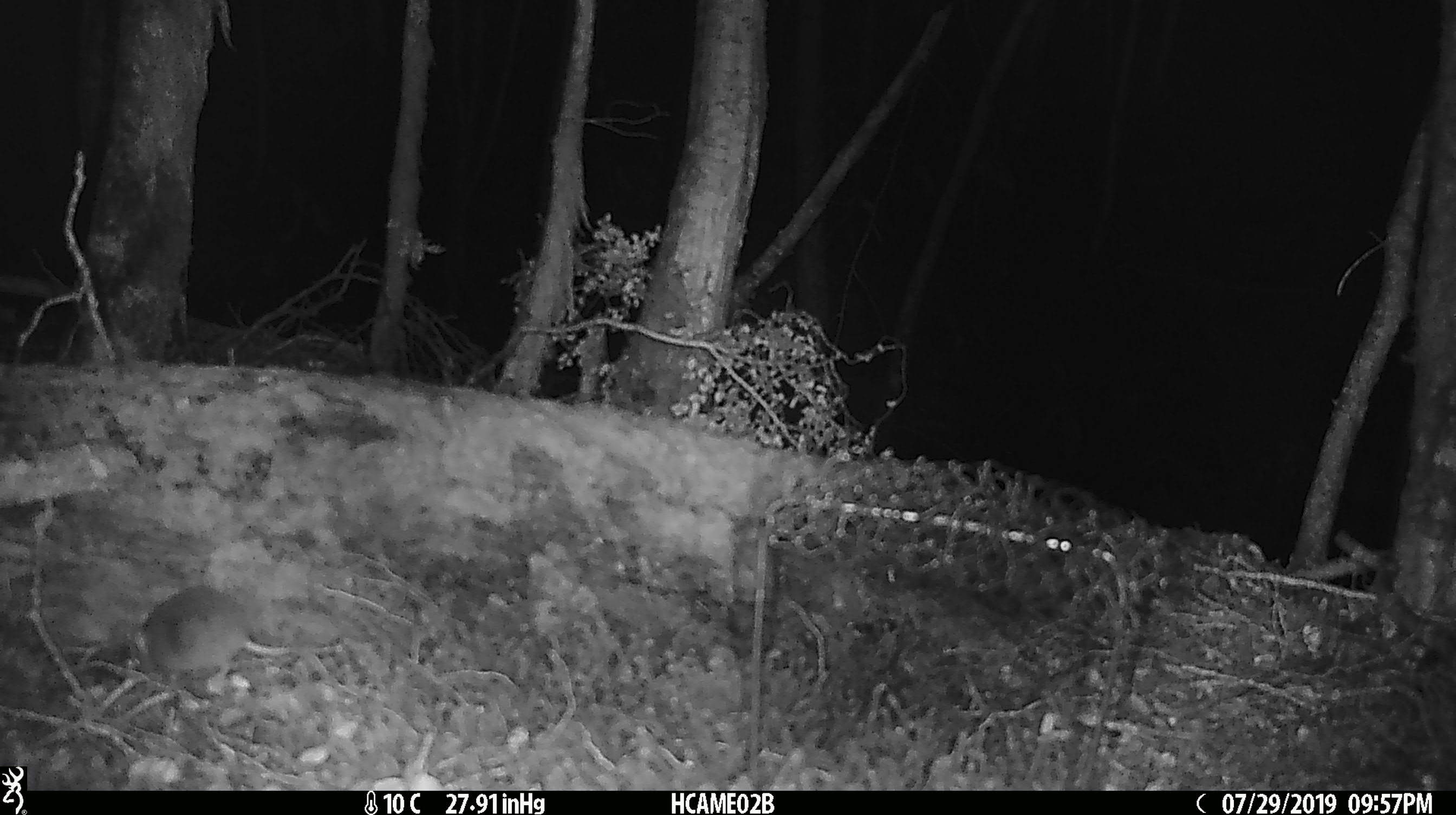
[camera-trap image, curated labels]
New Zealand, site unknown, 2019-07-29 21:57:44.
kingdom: Animalia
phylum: Chordata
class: Mammalia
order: Rodentia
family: Muridae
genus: Mus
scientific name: Mus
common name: mouse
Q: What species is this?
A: Mouse (Mus).